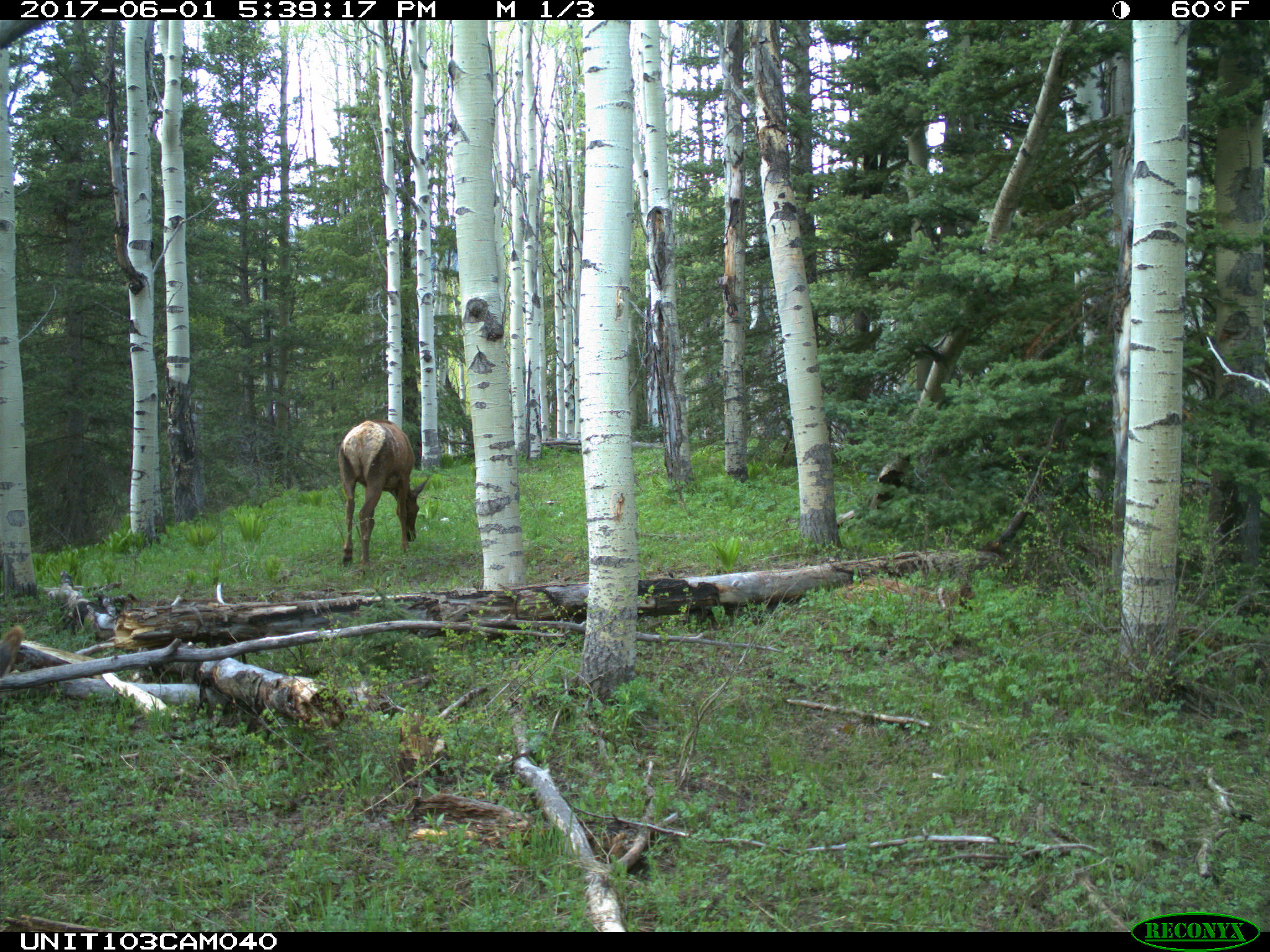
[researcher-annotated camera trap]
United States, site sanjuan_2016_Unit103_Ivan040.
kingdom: Animalia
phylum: Chordata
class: Mammalia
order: Artiodactyla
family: Cervidae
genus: Cervus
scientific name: Cervus elaphus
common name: red deer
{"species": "Cervus elaphus (red deer)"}